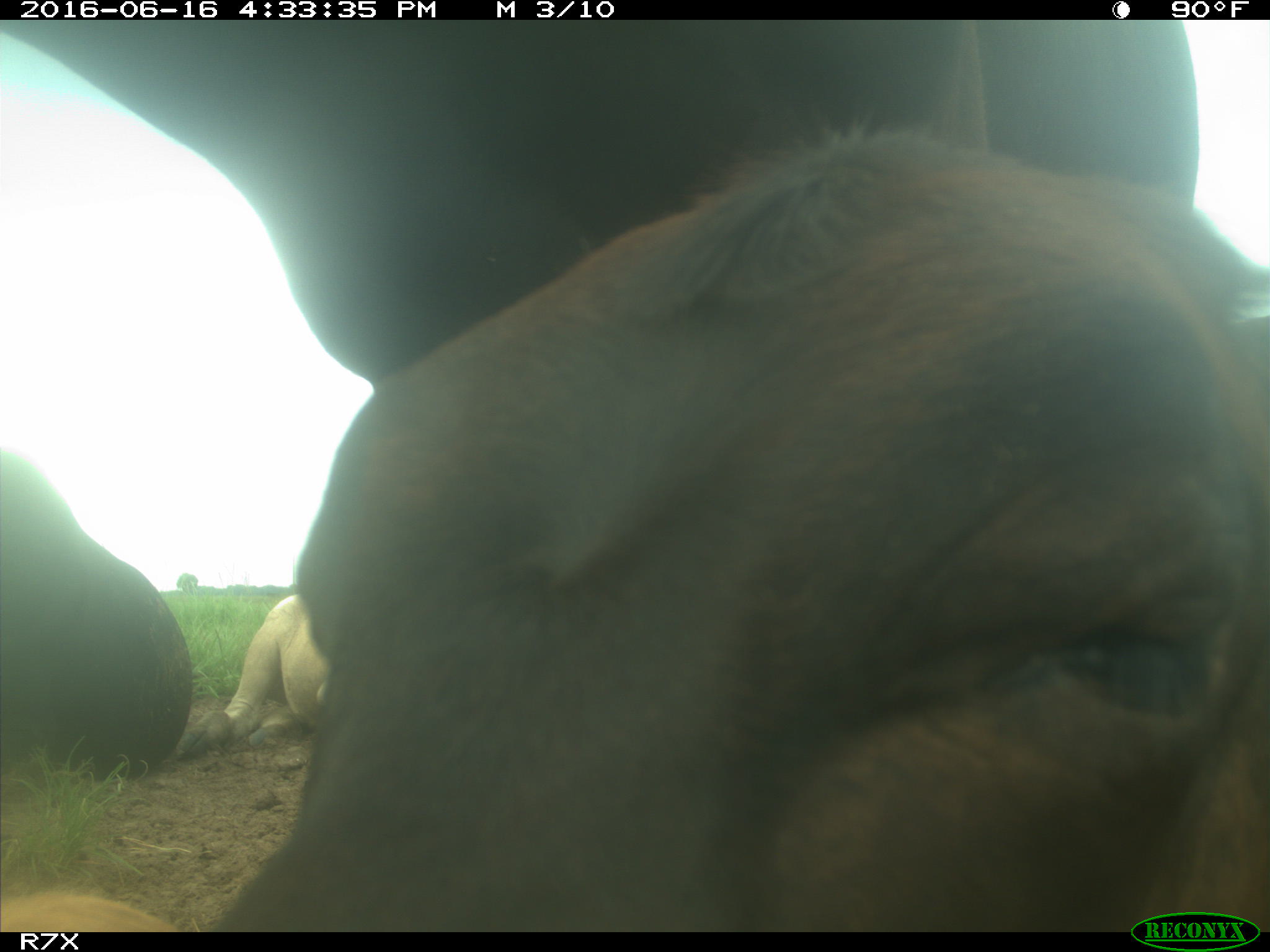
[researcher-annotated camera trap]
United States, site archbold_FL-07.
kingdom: Animalia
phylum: Chordata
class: Mammalia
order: Artiodactyla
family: Bovidae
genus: Bos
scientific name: Bos taurus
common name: domestic cow